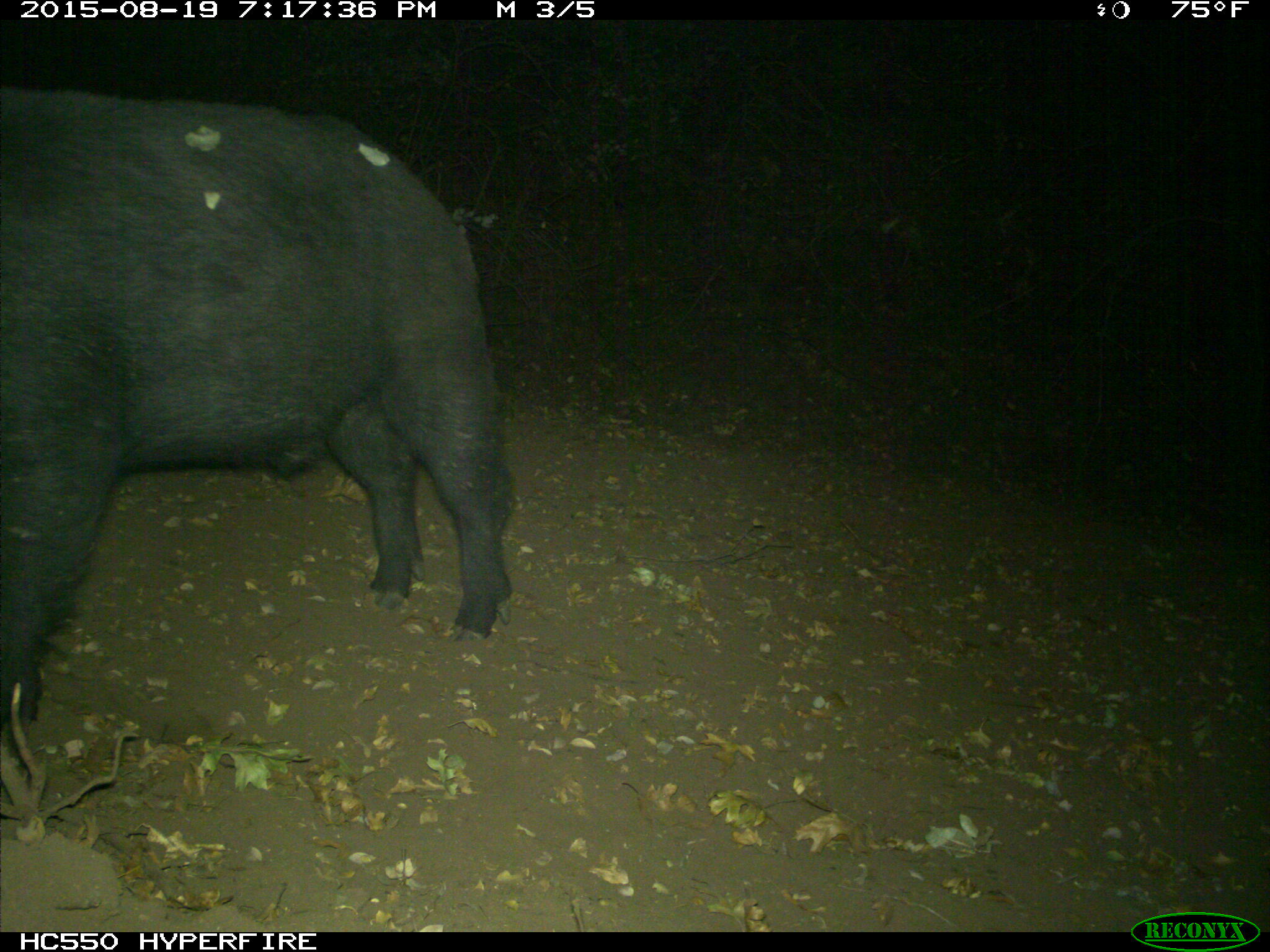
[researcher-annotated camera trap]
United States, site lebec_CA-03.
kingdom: Animalia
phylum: Chordata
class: Mammalia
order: Artiodactyla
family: Suidae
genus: Sus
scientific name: Sus scrofa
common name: wild boar